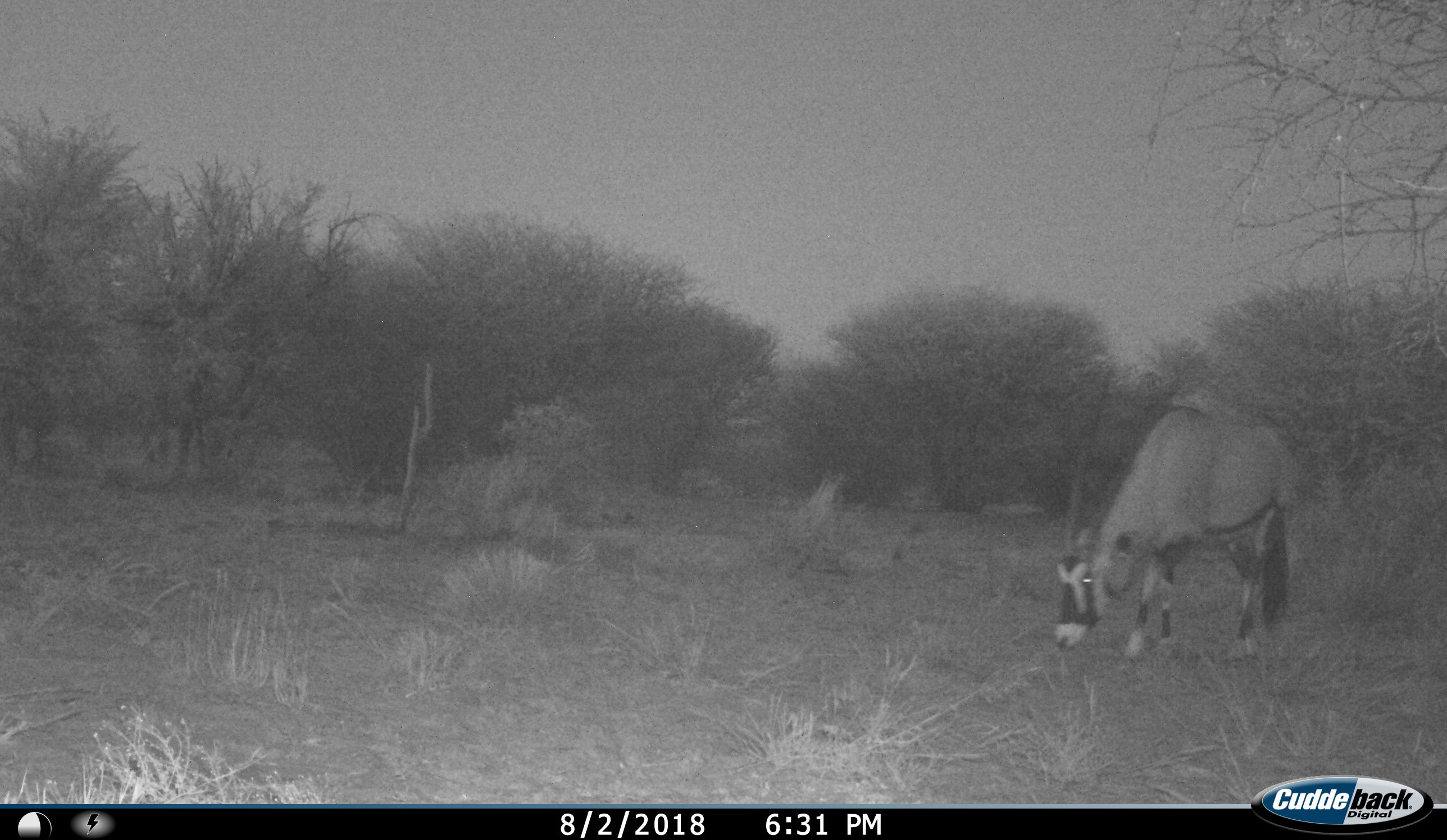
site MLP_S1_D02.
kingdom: Animalia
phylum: Chordata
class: Mammalia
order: Artiodactyla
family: Bovidae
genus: Oryx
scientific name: Oryx gazella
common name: gemsbok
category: oryx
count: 1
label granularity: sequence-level